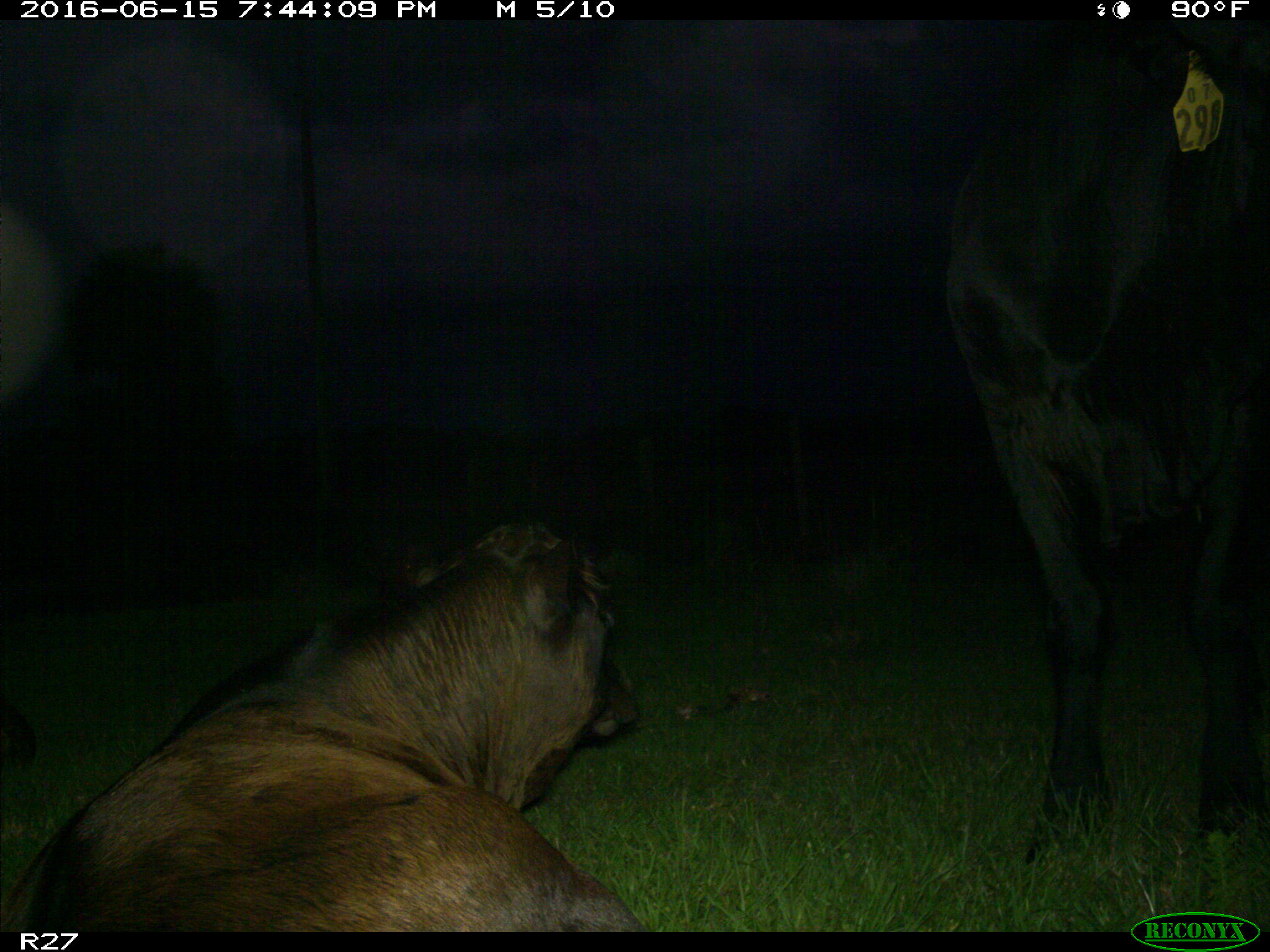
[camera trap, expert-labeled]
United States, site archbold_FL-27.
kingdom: Animalia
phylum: Chordata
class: Mammalia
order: Artiodactyla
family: Bovidae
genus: Bos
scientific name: Bos taurus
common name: domestic cow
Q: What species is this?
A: Bos taurus (domestic cow).